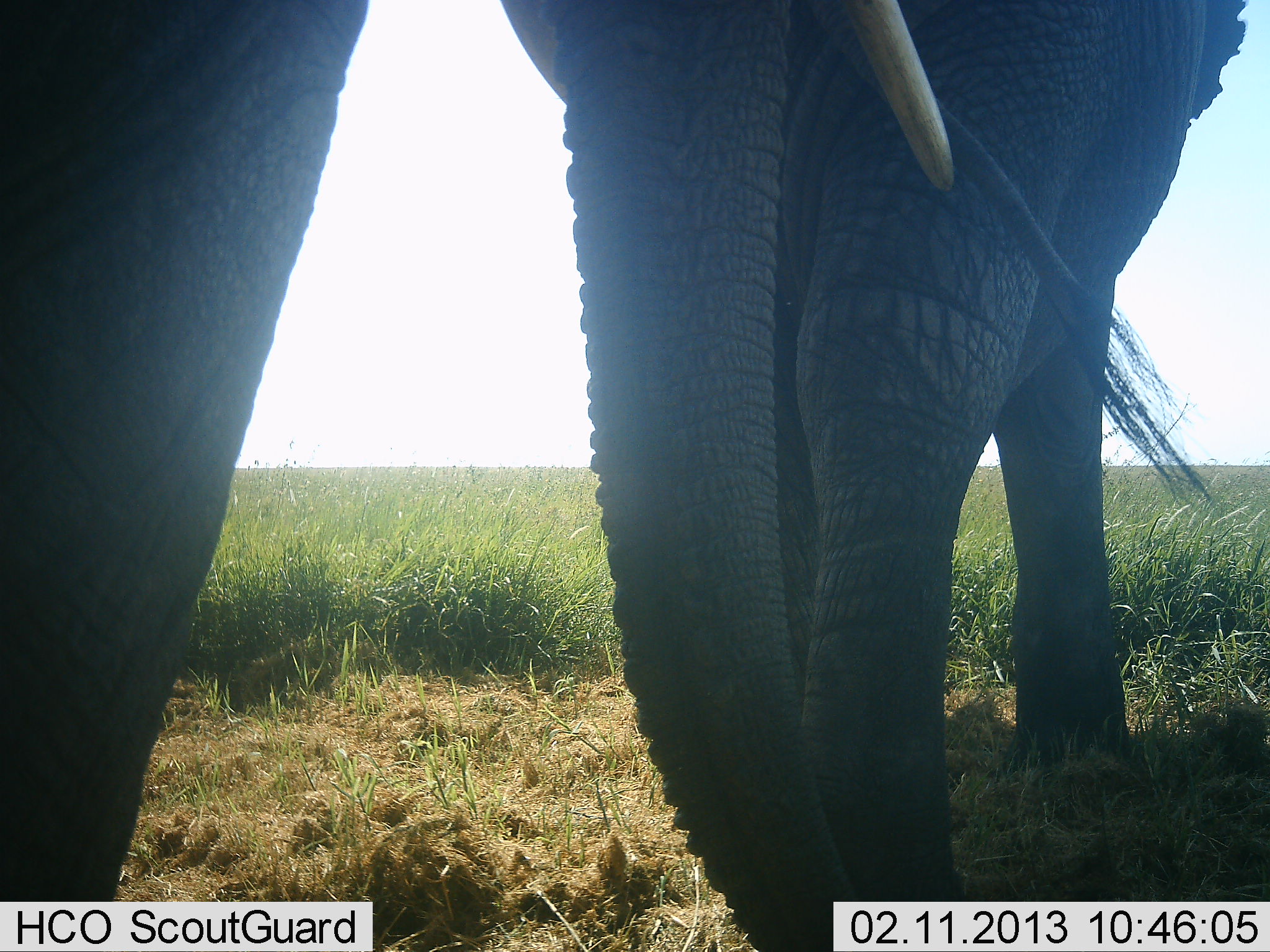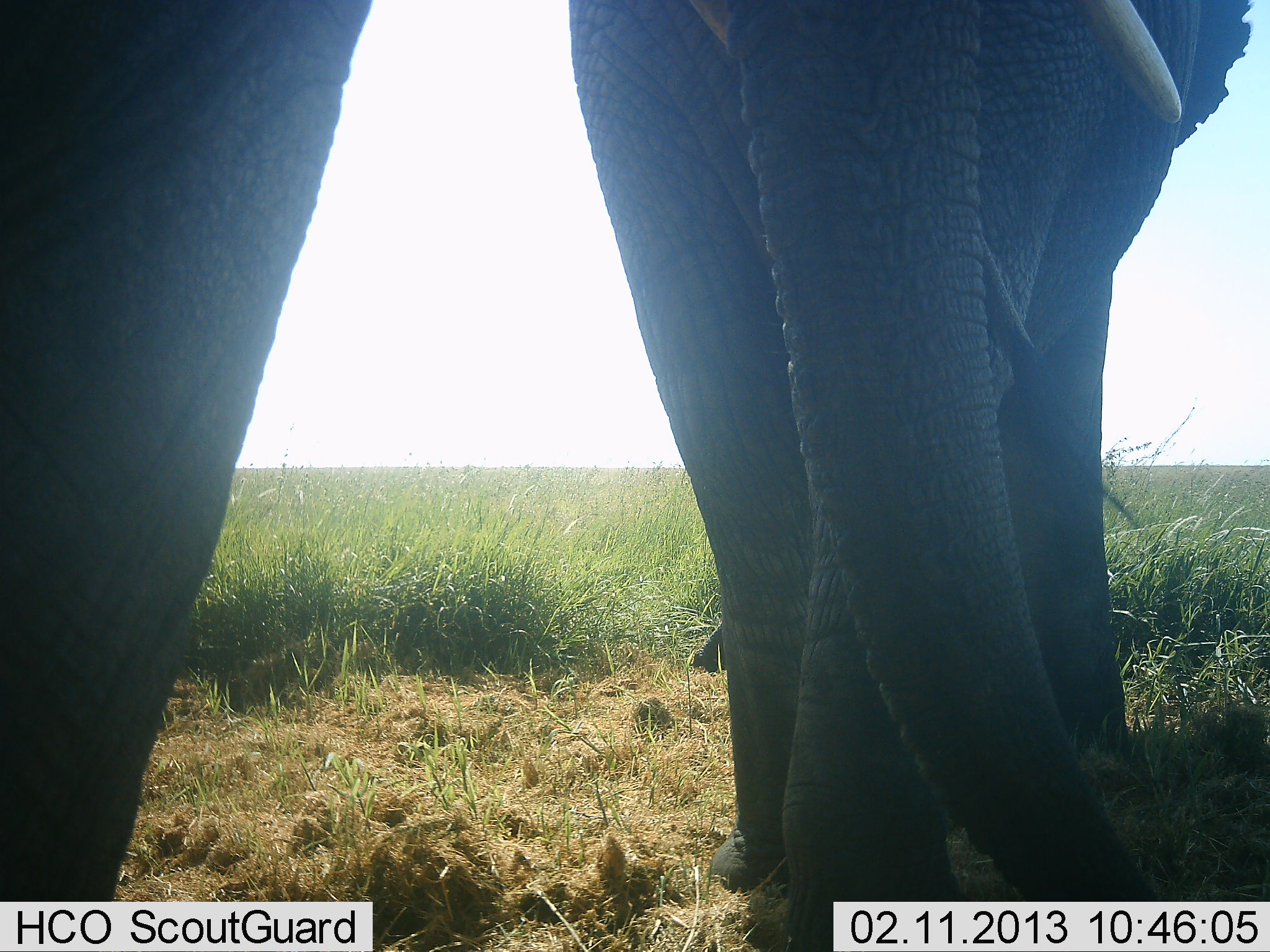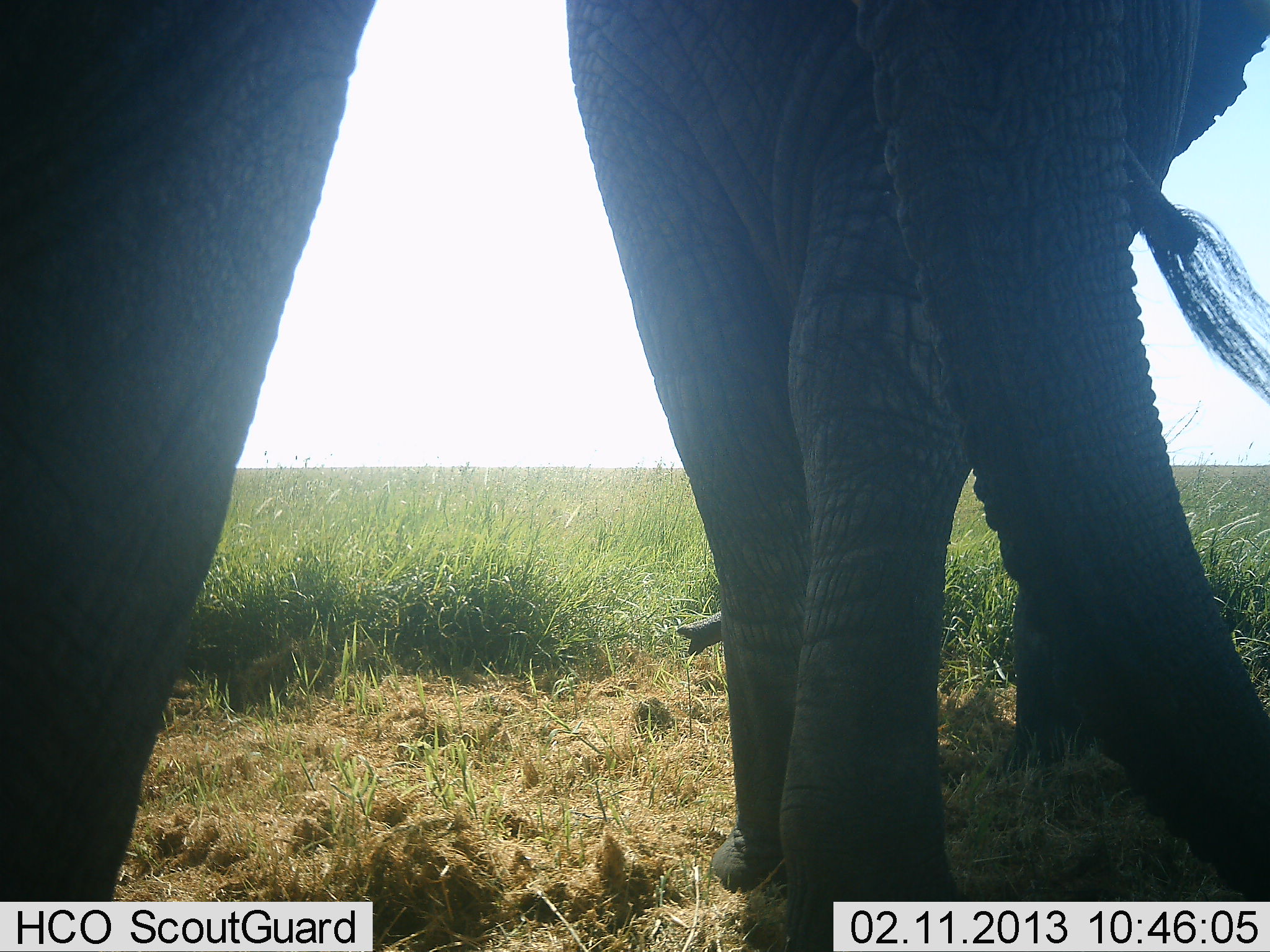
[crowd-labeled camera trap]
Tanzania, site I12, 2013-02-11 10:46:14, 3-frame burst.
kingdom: Animalia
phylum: Chordata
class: Mammalia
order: Proboscidea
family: Elephantidae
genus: Loxodonta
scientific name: Loxodonta africana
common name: african bush elephant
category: elephant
Elephant (african bush elephant) (Loxodonta africana), count 2. Behavior (volunteer vote fractions): standing 86%, resting 0%, moving 9%, interacting 9%. Young present (vote fraction): 9%. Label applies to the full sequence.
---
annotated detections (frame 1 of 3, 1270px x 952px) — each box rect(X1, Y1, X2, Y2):
animal: rect(0, 0, 957, 951); rect(503, 0, 1257, 899)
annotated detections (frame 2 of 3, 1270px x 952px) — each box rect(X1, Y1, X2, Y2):
animal: rect(0, 0, 1185, 899); rect(571, 0, 1255, 951)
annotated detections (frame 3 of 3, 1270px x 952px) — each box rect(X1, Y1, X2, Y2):
animal: rect(0, 0, 1269, 900); rect(565, 1, 1270, 952)